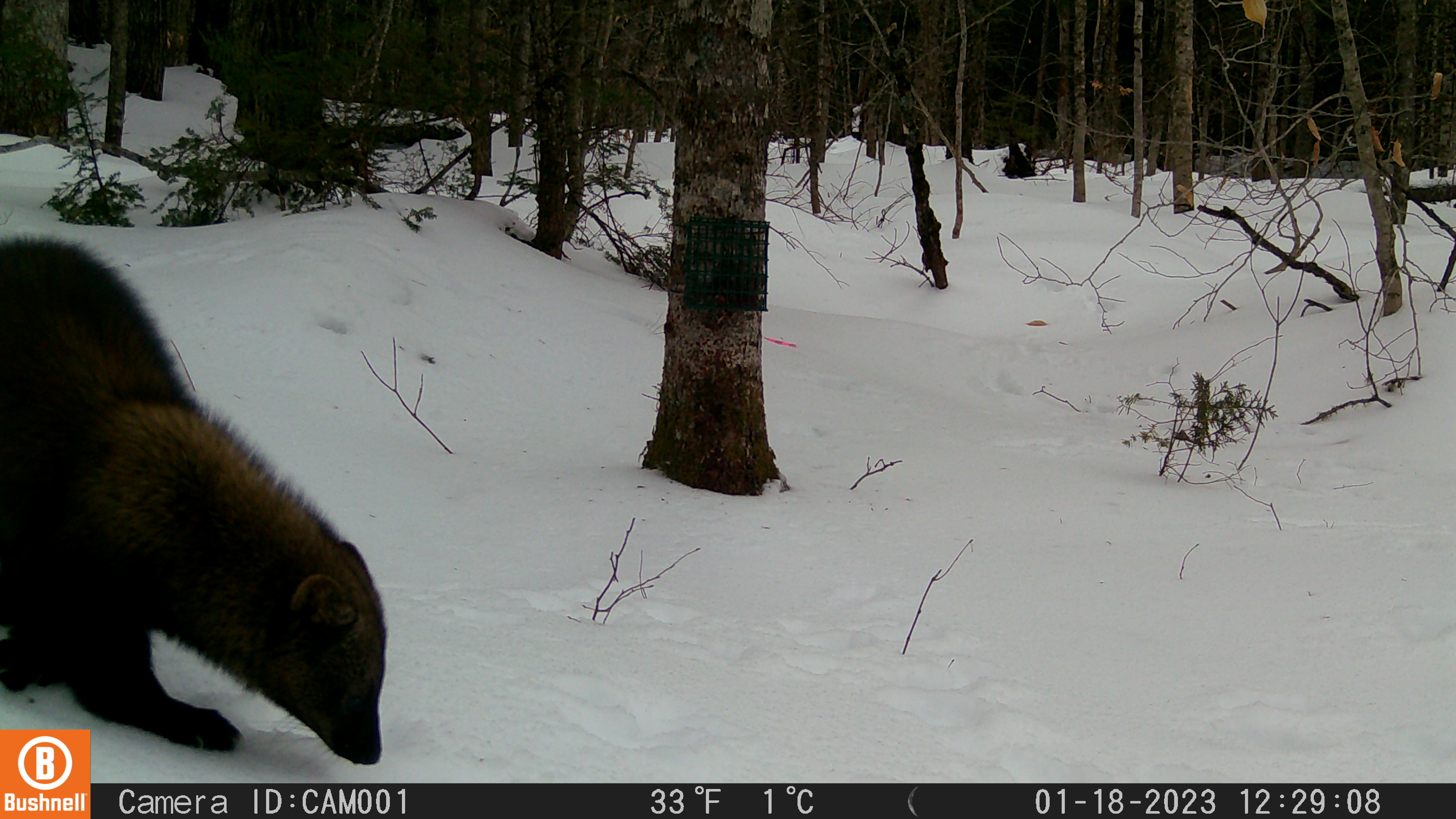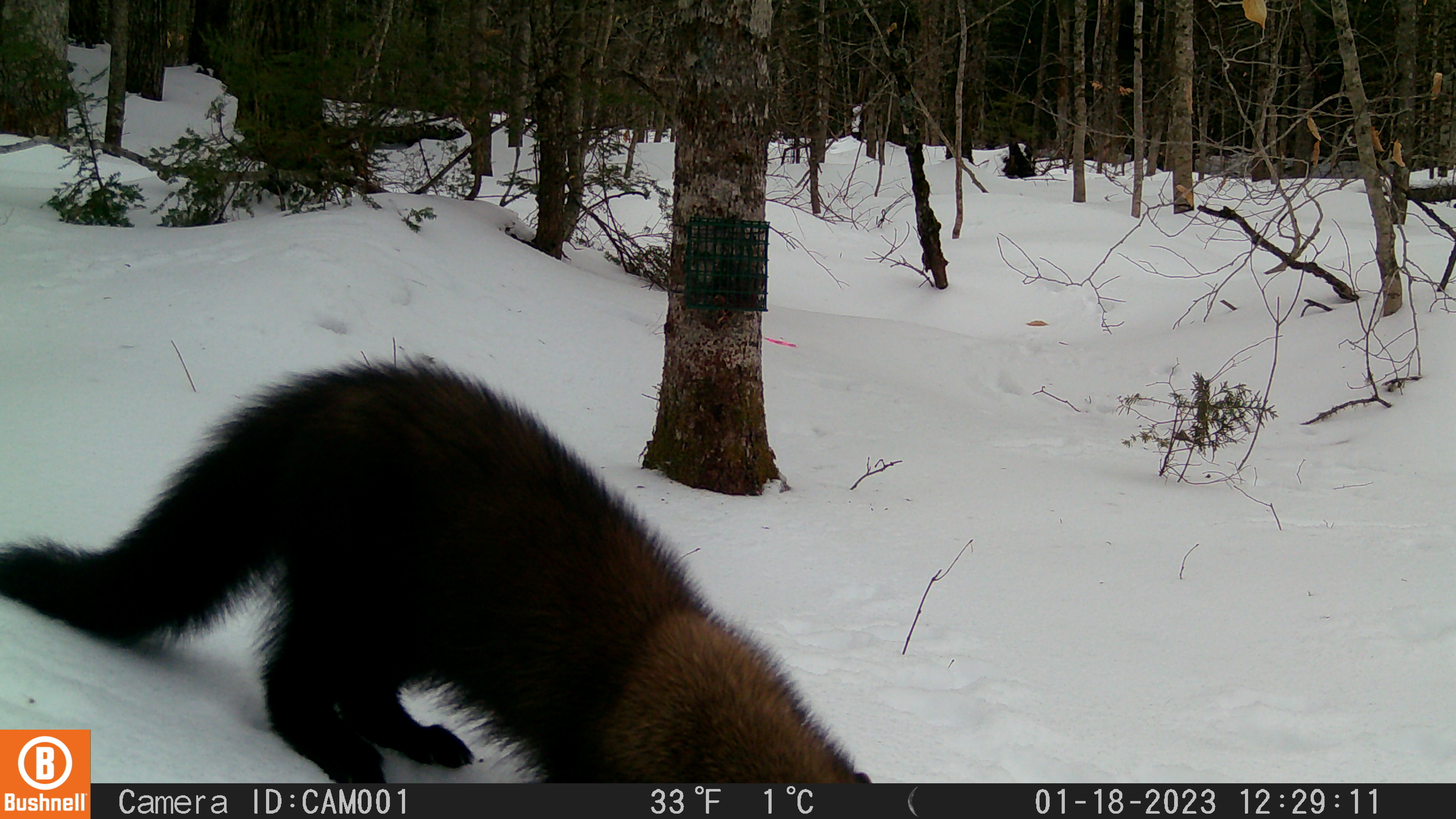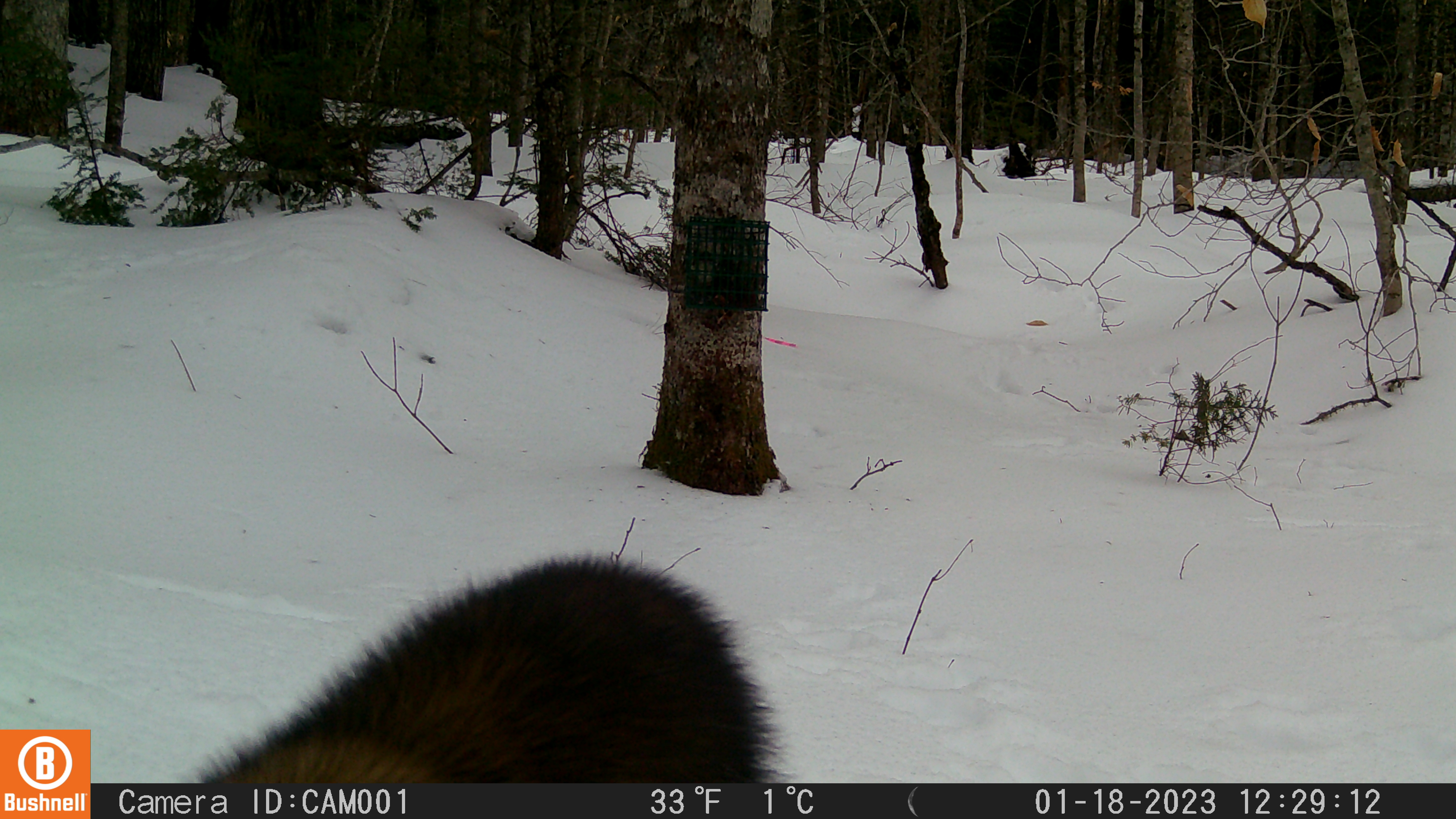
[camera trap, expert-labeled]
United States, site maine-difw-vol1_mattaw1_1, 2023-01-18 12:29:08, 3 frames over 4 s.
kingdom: Animalia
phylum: Chordata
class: Mammalia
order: Carnivora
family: Mustelidae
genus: Pekania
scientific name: Pekania pennanti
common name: fisher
Fisher (Pekania pennanti).